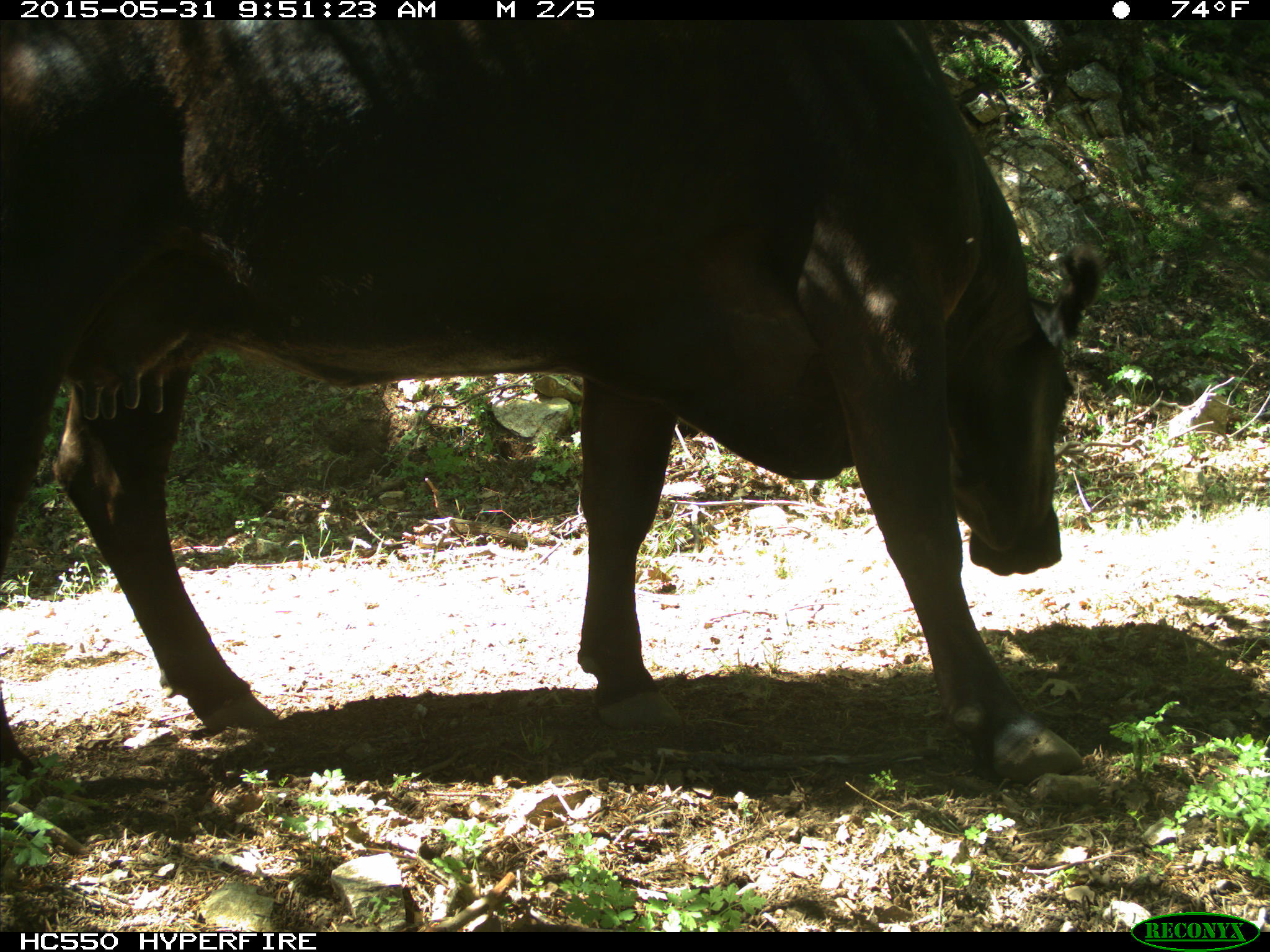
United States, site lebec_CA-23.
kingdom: Animalia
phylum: Chordata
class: Mammalia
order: Artiodactyla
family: Bovidae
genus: Bos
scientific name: Bos taurus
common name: domestic cow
Bos taurus (domestic cow).